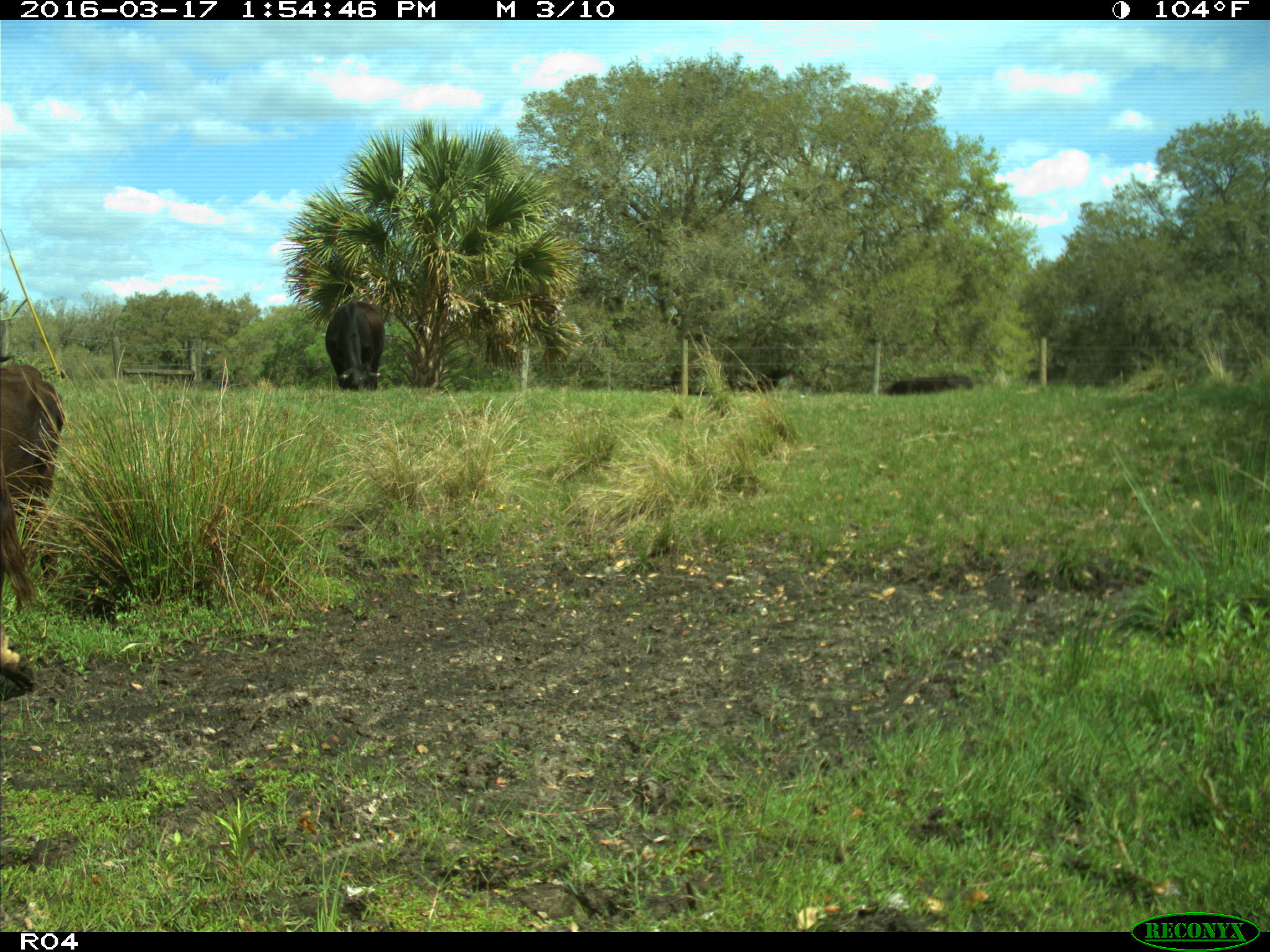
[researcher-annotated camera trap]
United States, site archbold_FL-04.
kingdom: Animalia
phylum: Chordata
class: Mammalia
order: Artiodactyla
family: Bovidae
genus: Bos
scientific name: Bos taurus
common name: domestic cow